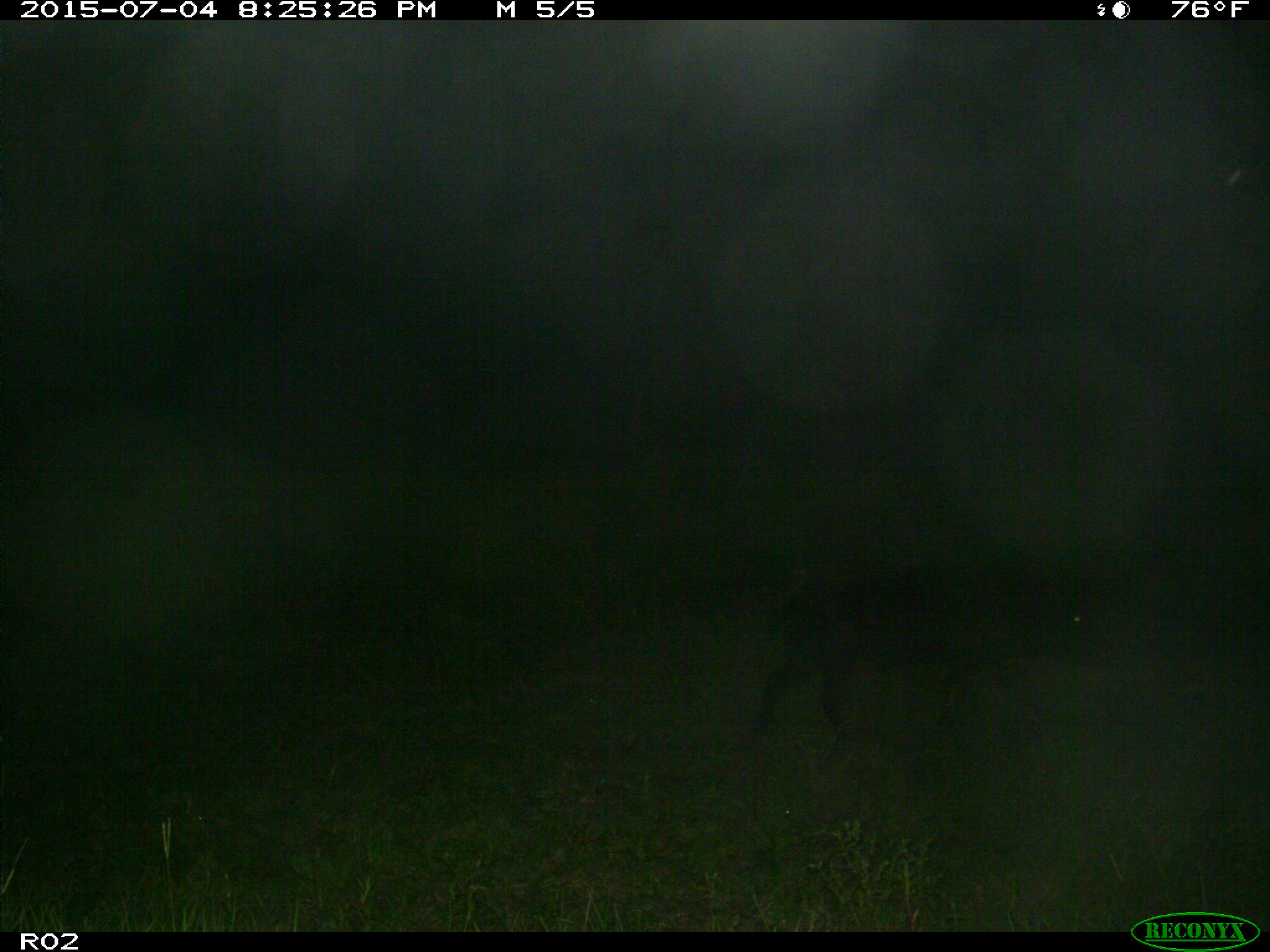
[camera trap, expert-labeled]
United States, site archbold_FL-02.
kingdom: Animalia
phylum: Chordata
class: Mammalia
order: Artiodactyla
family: Suidae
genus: Sus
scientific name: Sus scrofa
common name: wild boar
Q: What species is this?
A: Sus scrofa (wild boar).